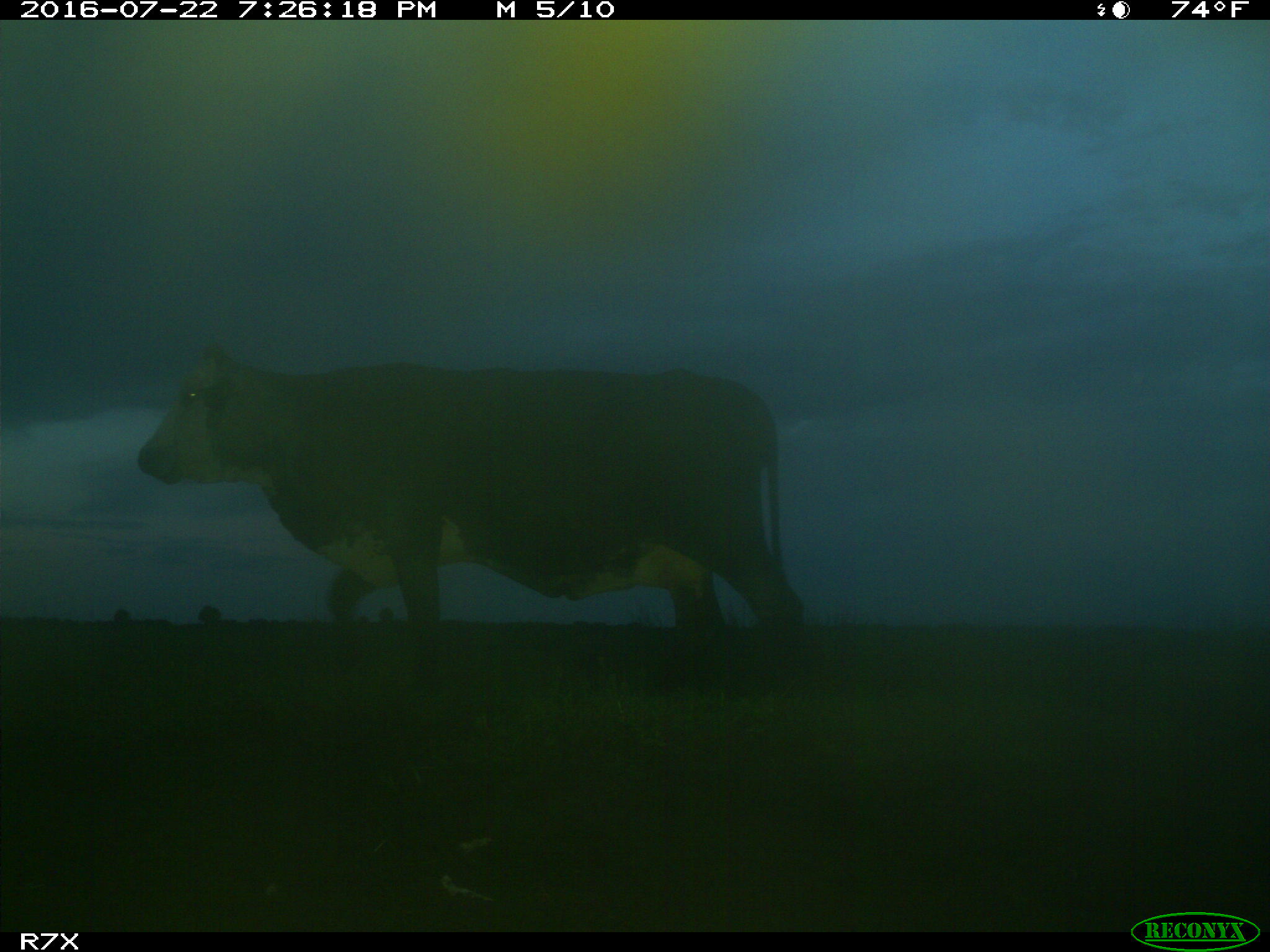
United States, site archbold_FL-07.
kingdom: Animalia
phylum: Chordata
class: Mammalia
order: Artiodactyla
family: Bovidae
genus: Bos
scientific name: Bos taurus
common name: domestic cow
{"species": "Bos taurus (domestic cow)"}